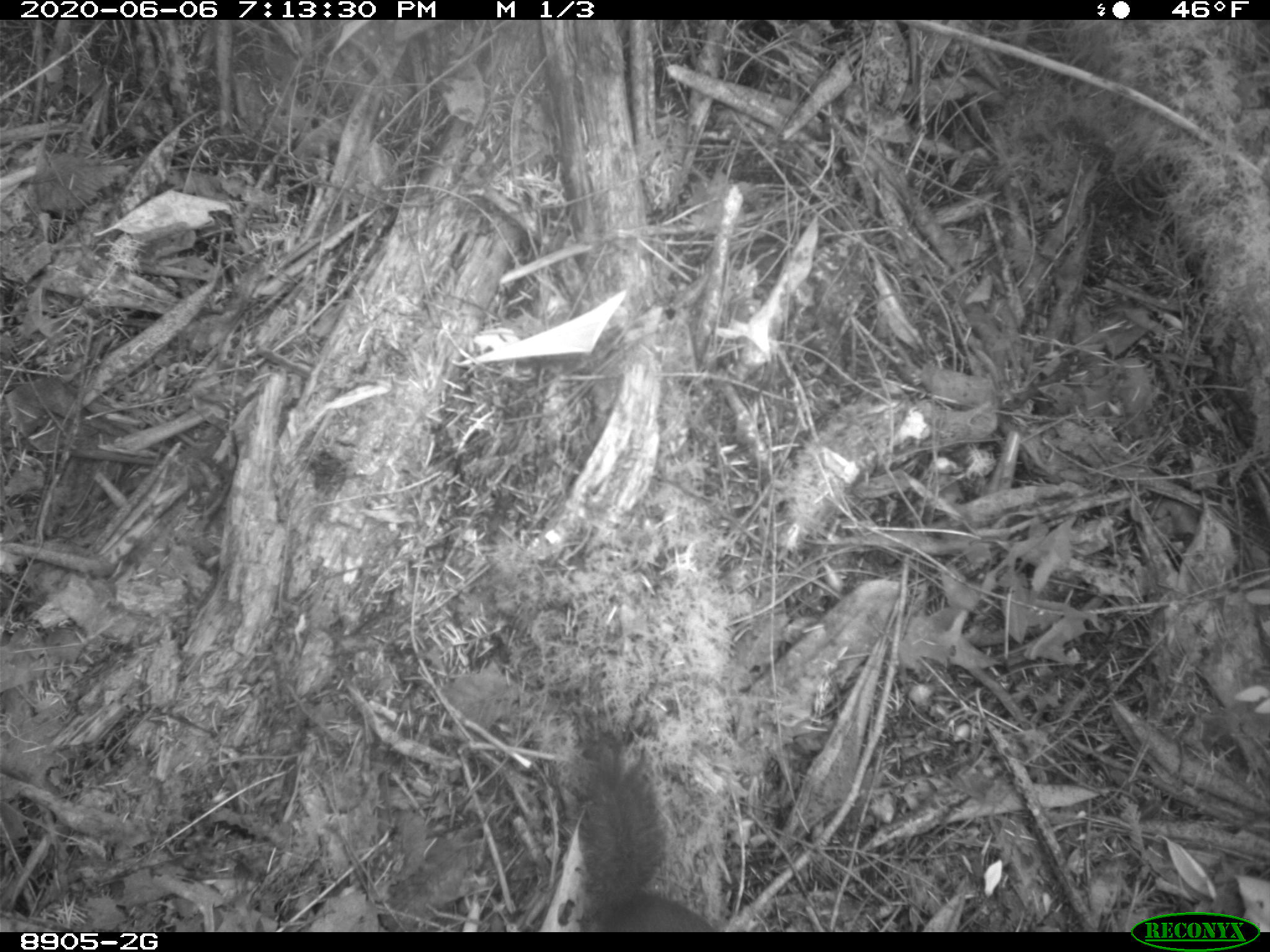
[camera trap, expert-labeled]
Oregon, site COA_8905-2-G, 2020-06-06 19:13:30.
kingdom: Animalia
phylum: Chordata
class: Mammalia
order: Rodentia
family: Sciuridae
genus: Tamiasciurus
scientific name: Tamiasciurus douglasii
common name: douglas squirrel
Douglas squirrel (Tamiasciurus douglasii).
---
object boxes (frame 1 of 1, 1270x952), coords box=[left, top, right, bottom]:
douglas squirrel: box=[556, 745, 721, 929]